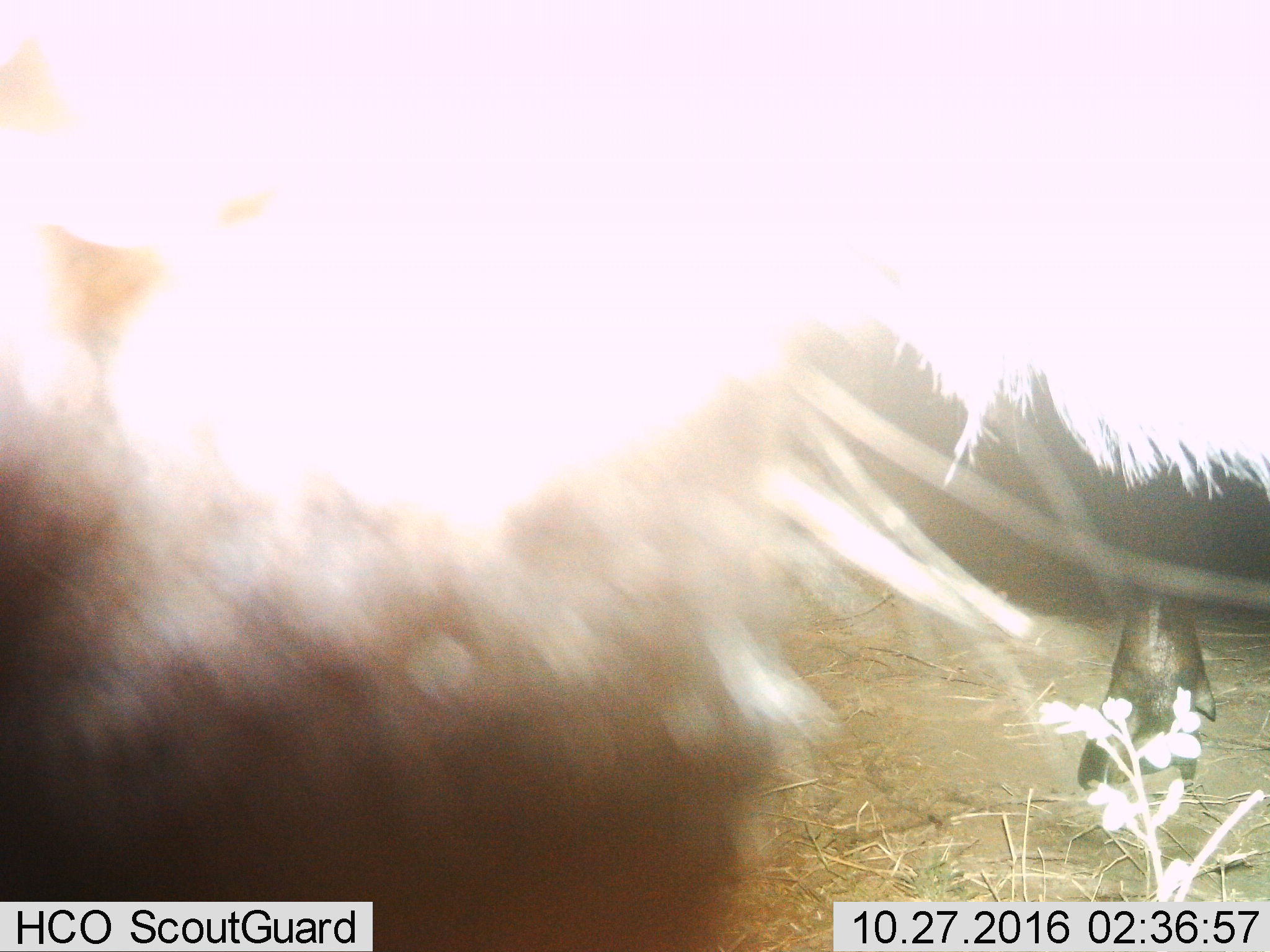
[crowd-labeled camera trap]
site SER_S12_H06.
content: unidentified animal